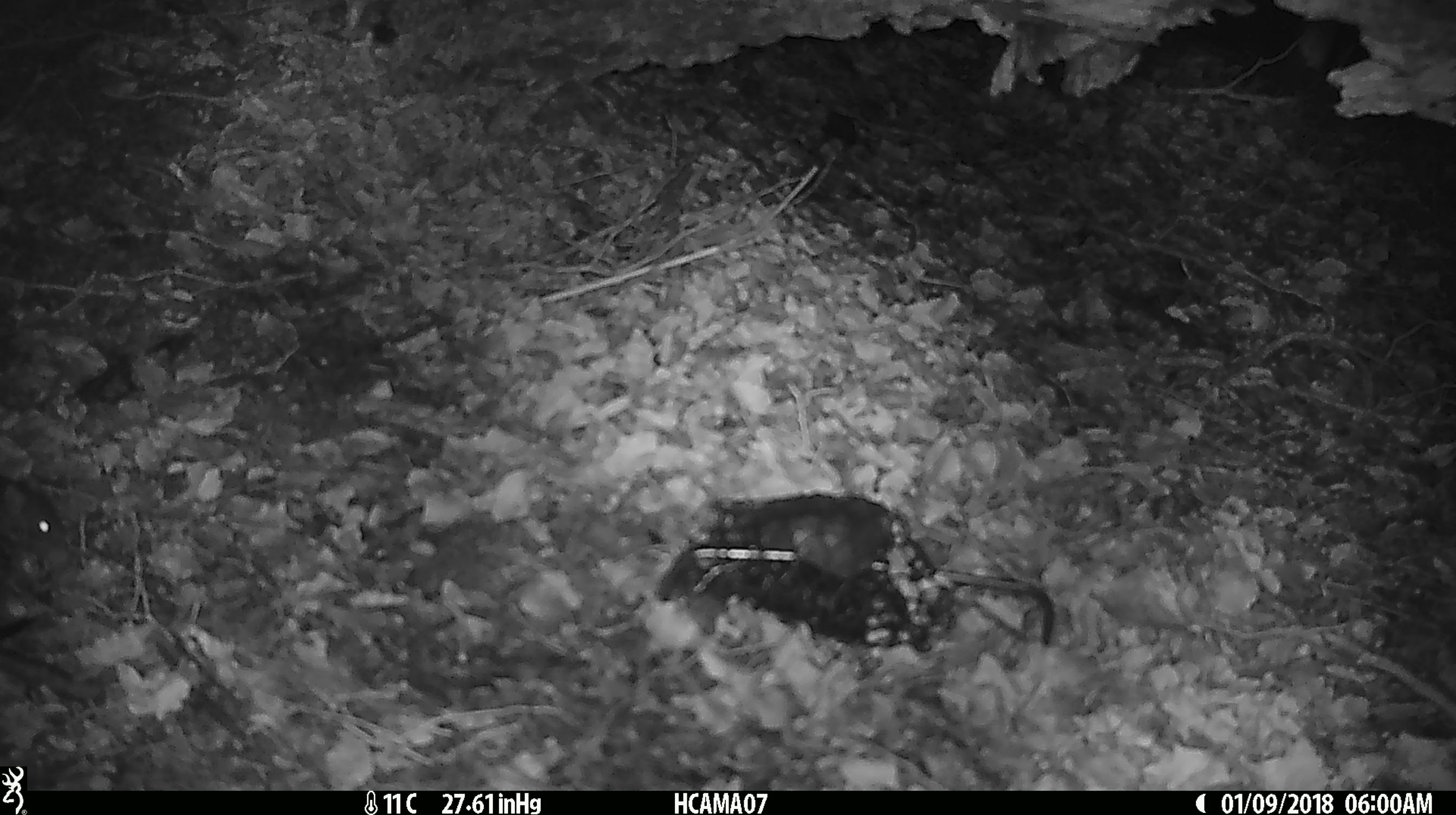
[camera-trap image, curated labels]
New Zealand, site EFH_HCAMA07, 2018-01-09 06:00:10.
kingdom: Animalia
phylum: Chordata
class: Mammalia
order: Rodentia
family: Muridae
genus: Mus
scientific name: Mus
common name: mouse